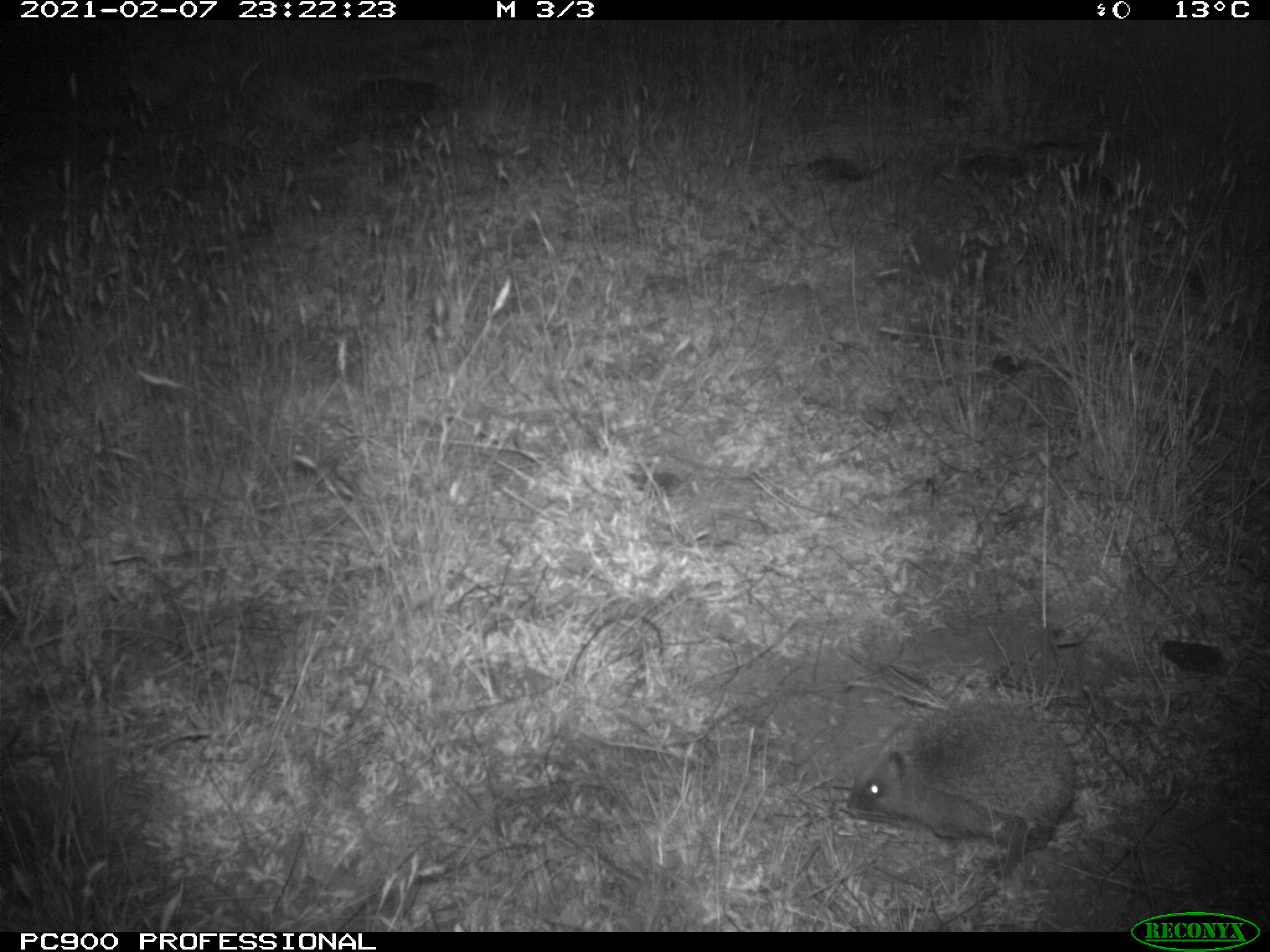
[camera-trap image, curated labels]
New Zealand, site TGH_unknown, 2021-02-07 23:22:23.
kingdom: Animalia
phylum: Chordata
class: Mammalia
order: Eulipotyphla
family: Erinaceidae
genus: Erinaceus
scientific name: Erinaceus europaeus europaeus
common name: european hedgehog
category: hedgehog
Hedgehog (european hedgehog) (Erinaceus europaeus europaeus).